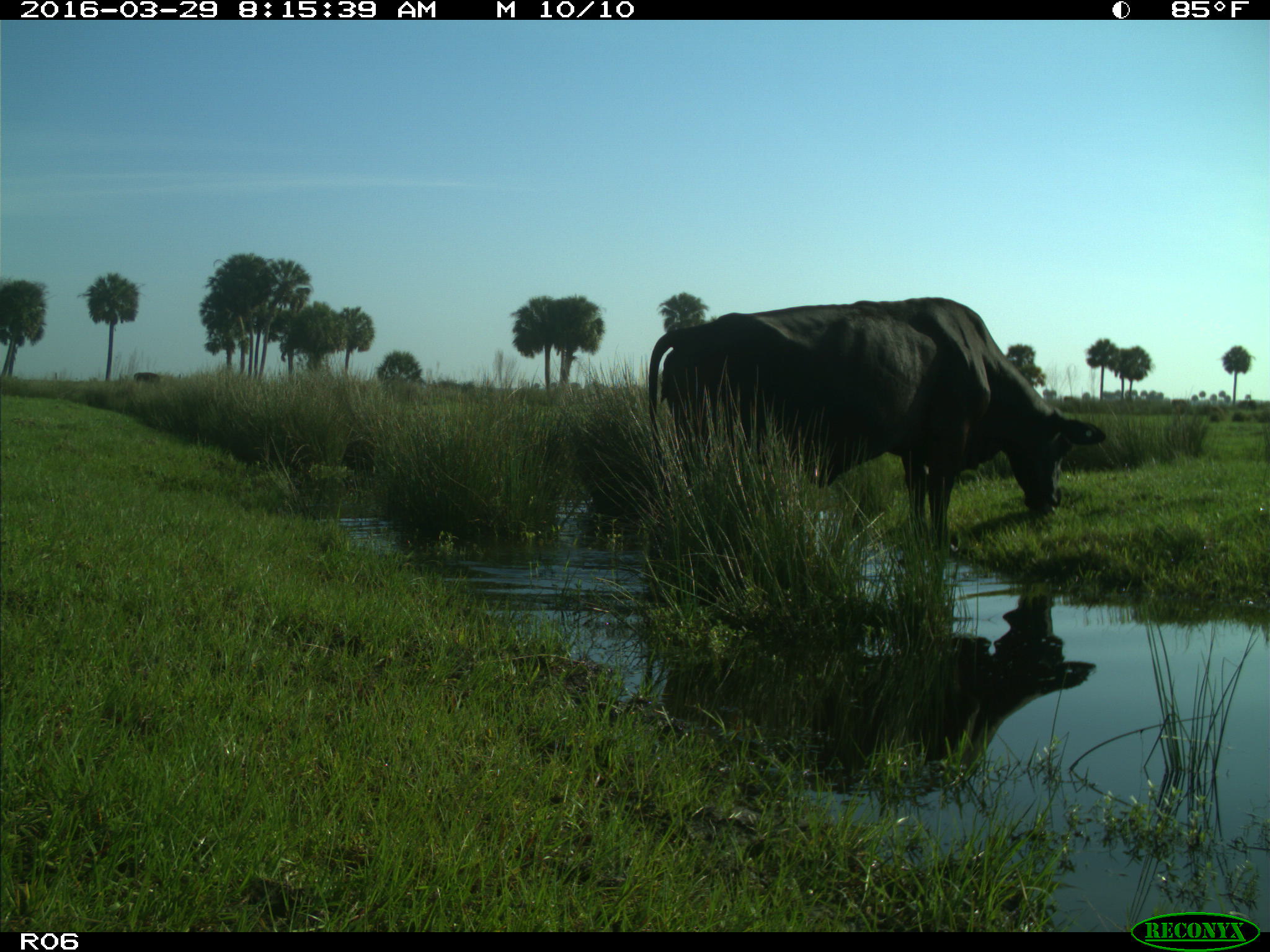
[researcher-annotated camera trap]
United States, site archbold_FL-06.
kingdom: Animalia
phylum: Chordata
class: Mammalia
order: Artiodactyla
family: Bovidae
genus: Bos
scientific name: Bos taurus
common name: domestic cow